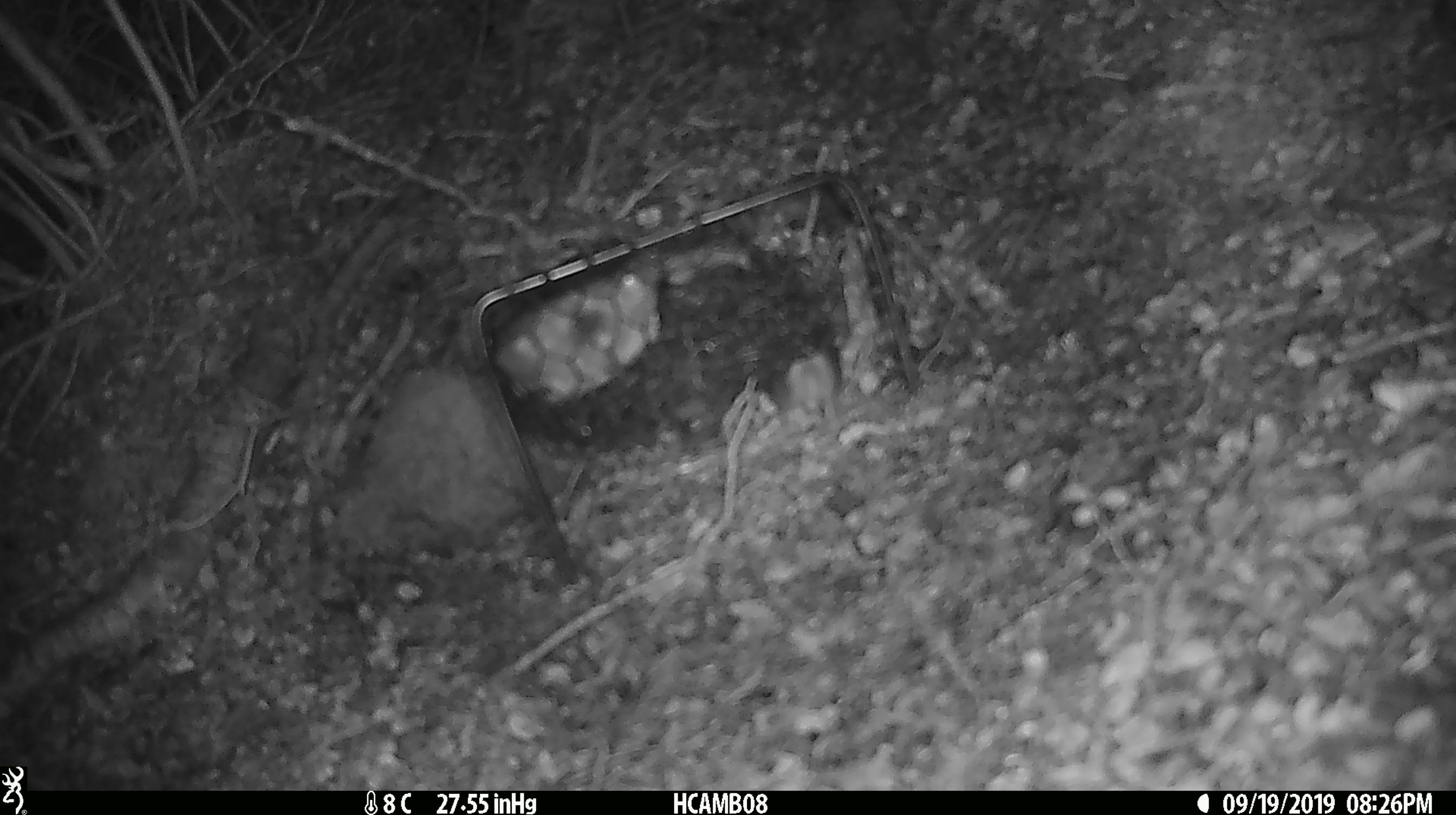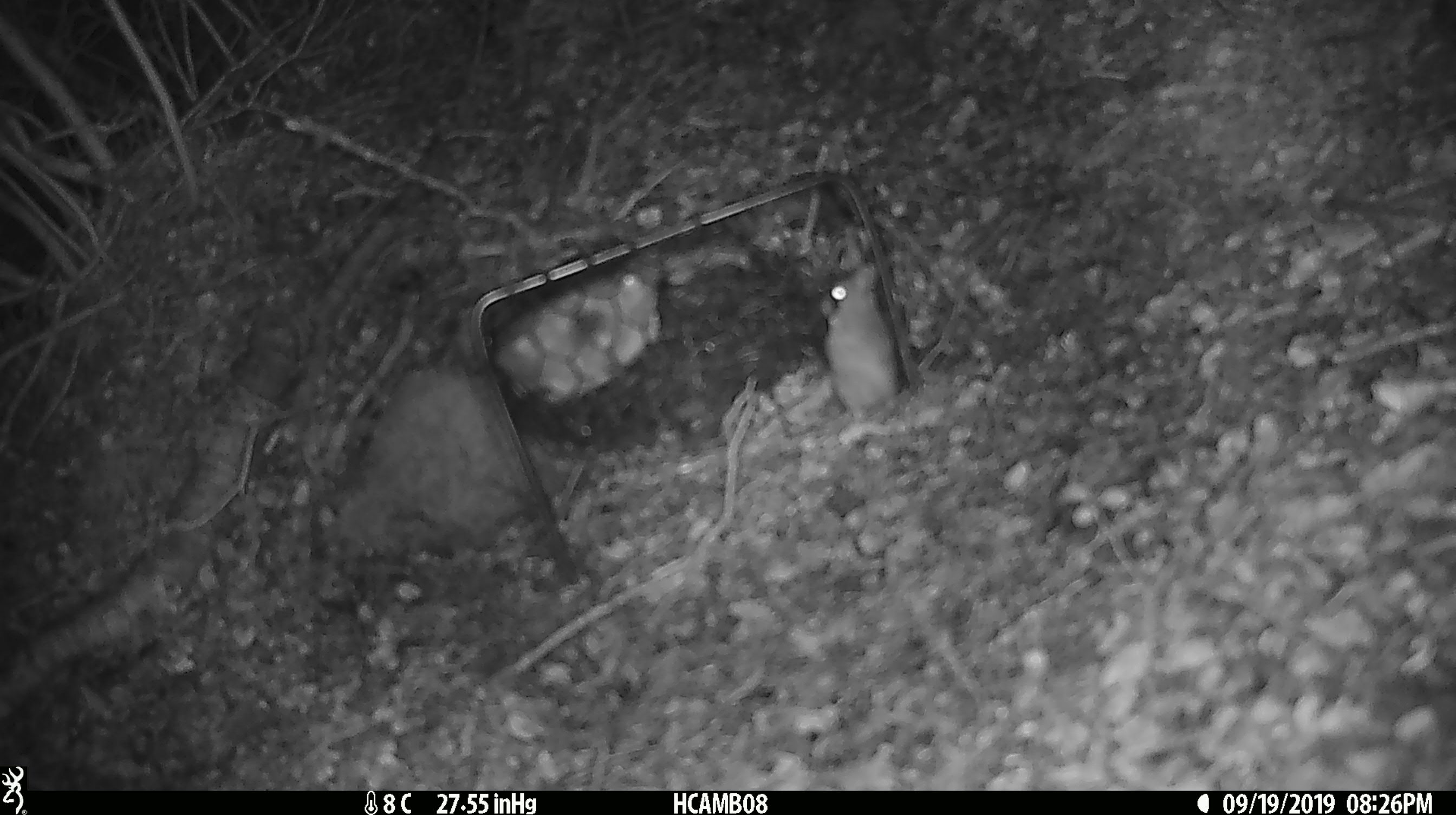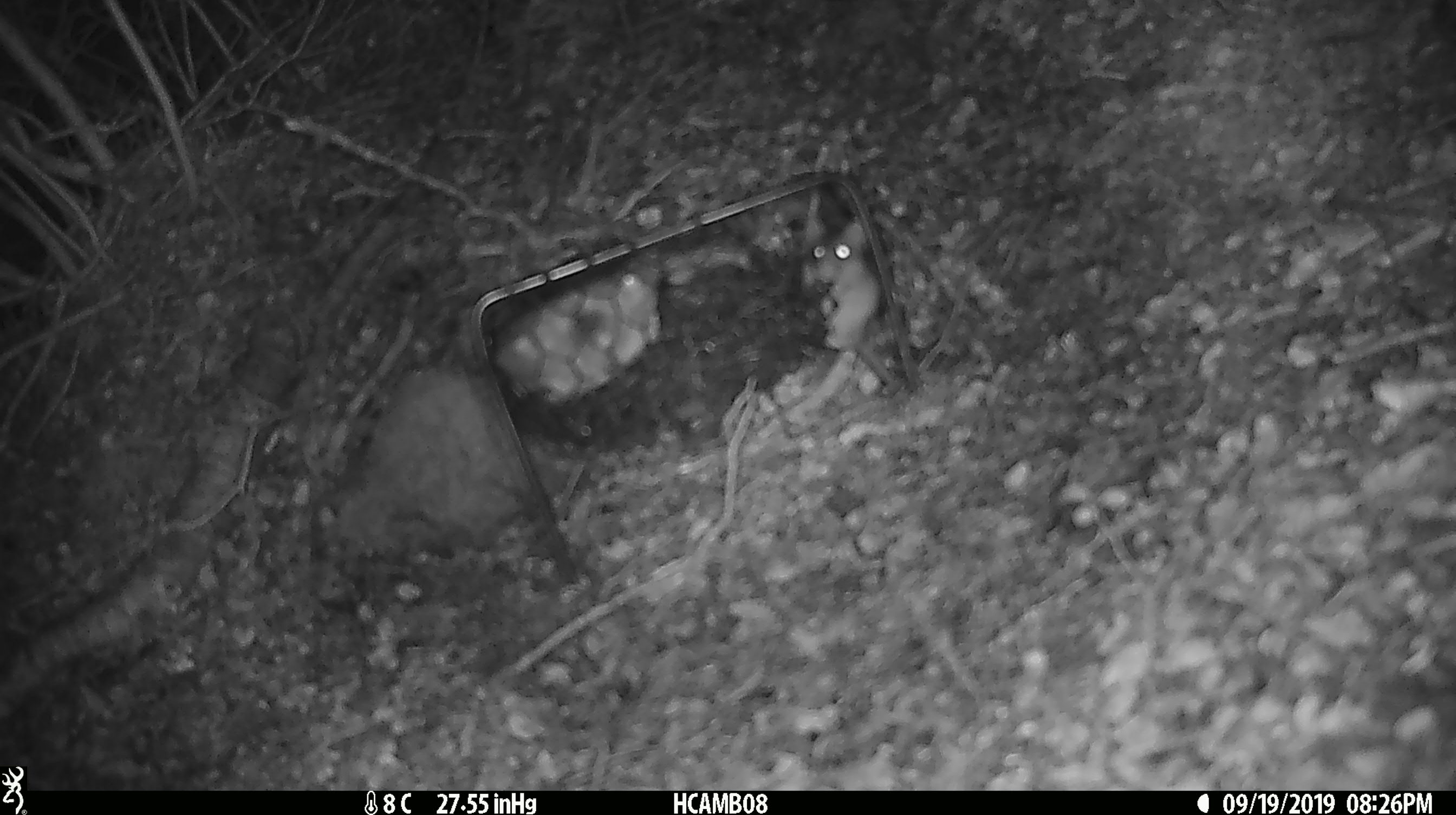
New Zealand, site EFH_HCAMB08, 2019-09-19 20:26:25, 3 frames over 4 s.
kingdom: Animalia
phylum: Chordata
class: Mammalia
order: Rodentia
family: Muridae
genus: Mus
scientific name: Mus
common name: mouse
Mouse (Mus).